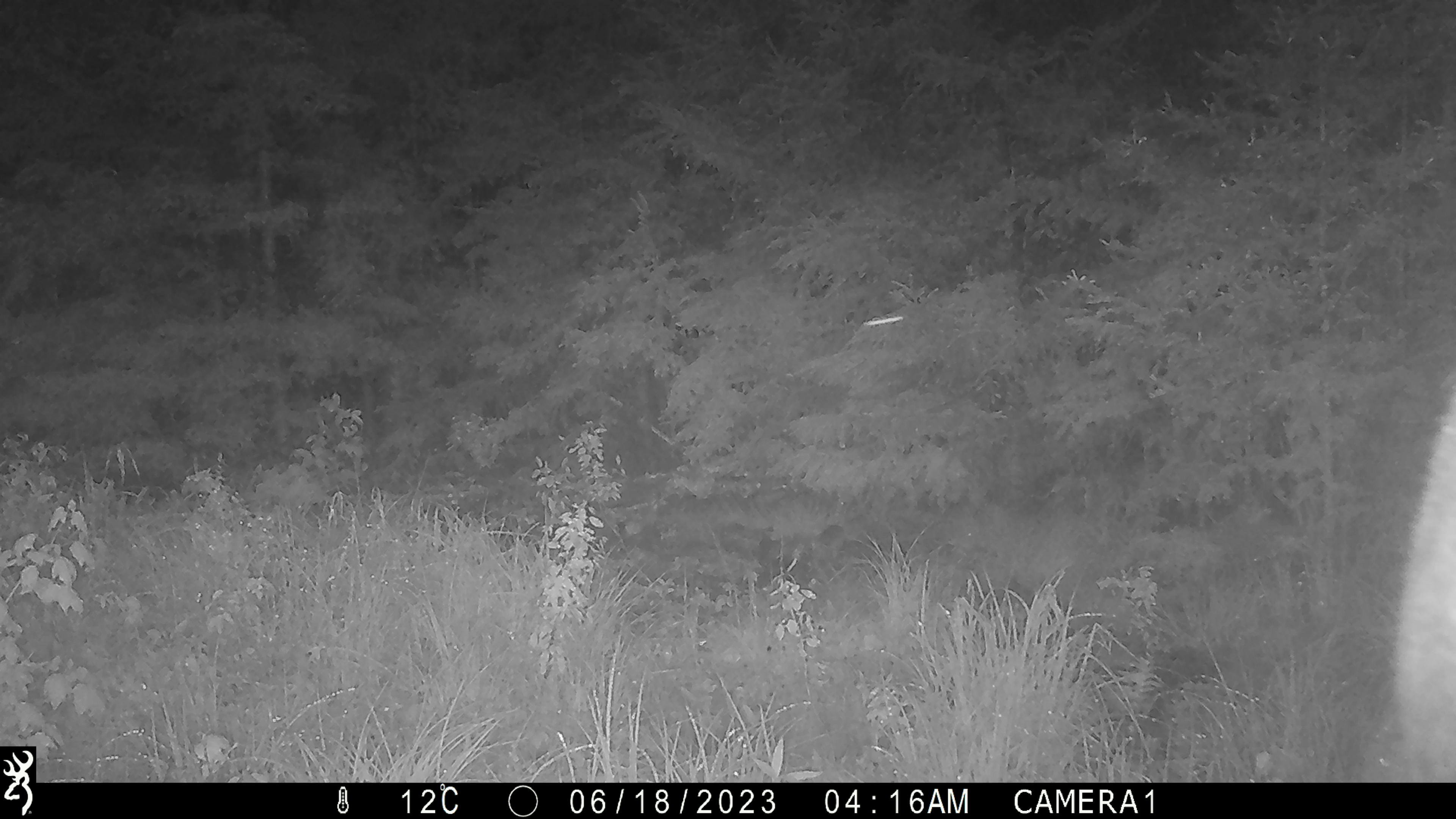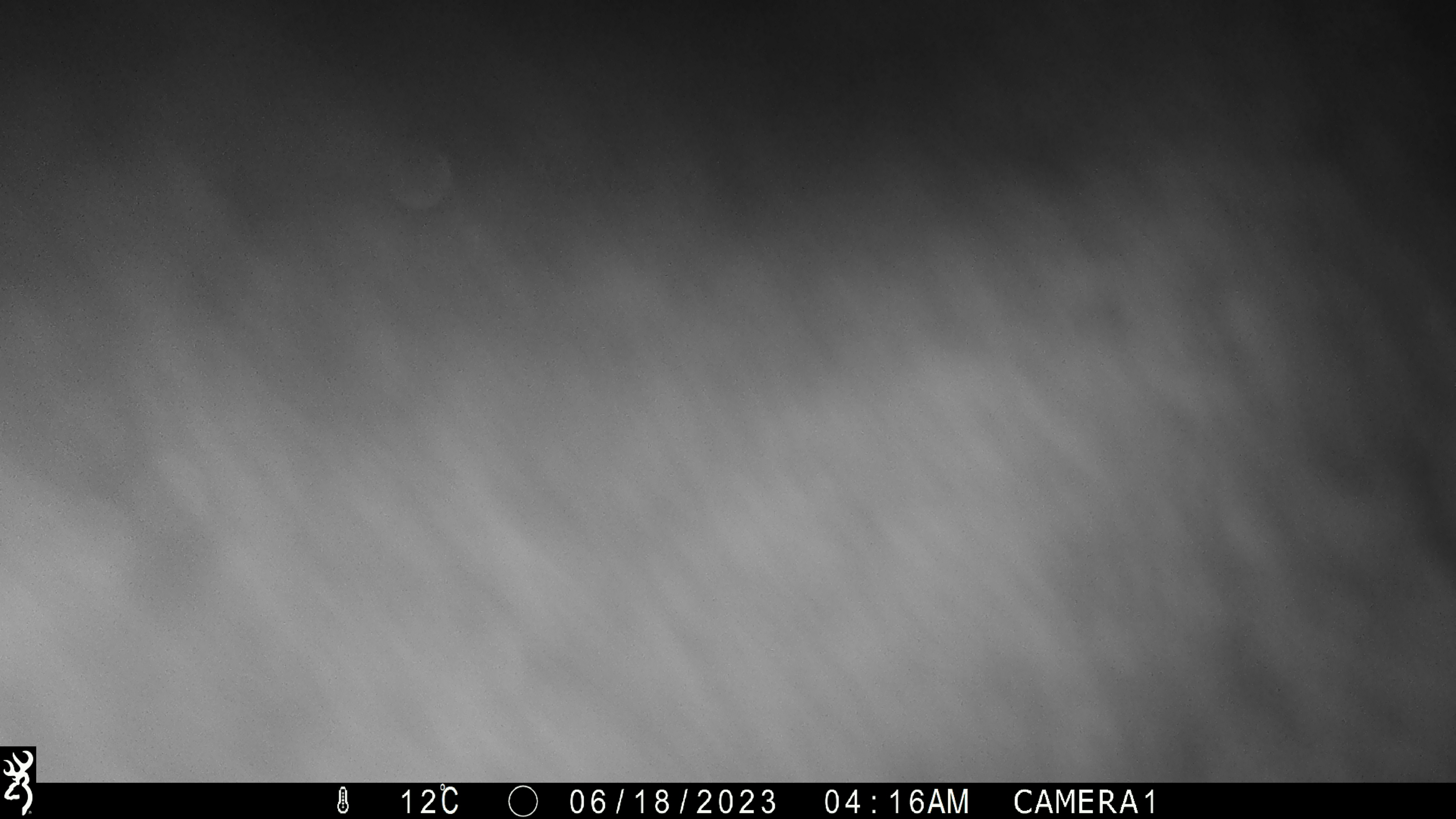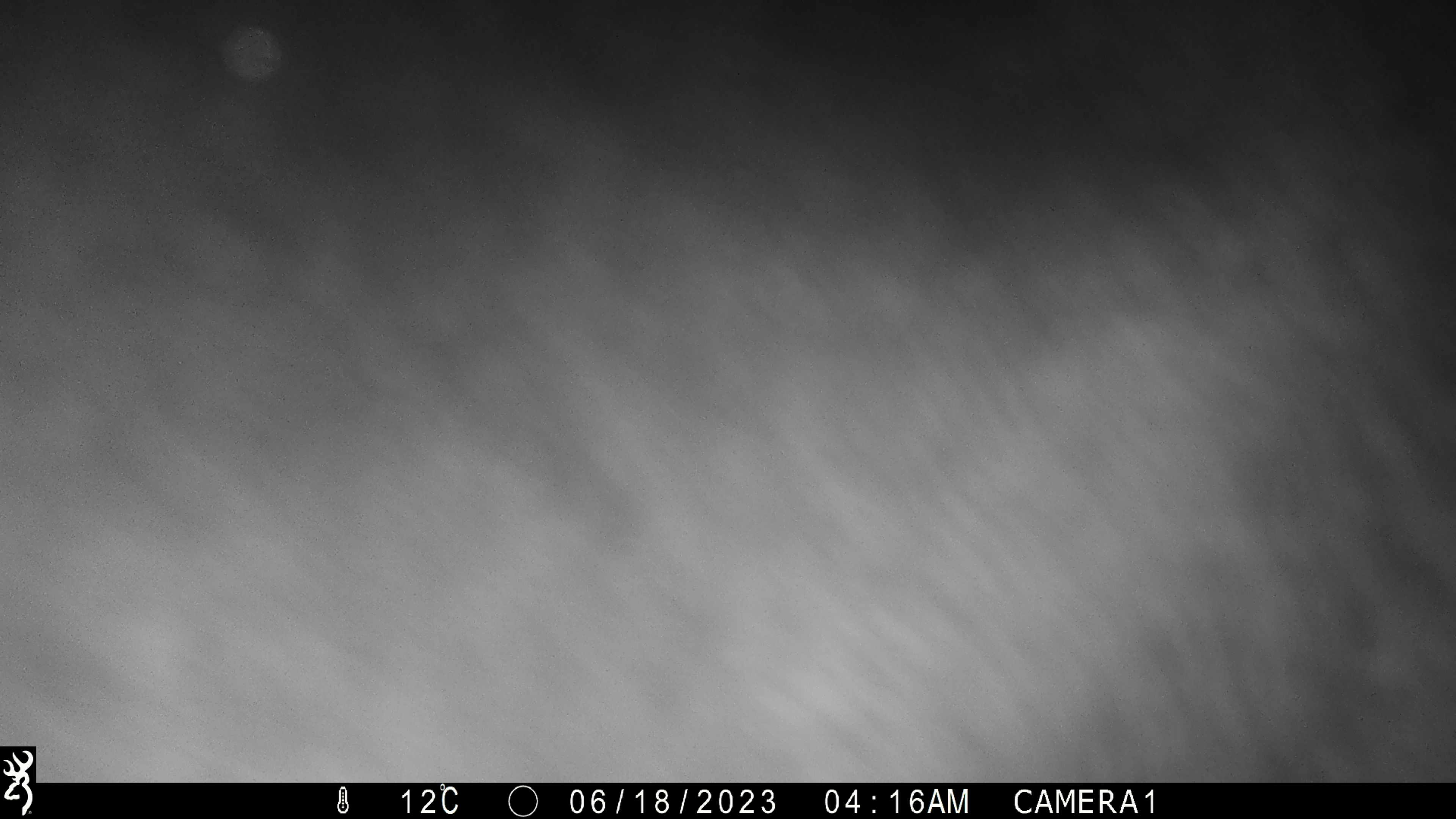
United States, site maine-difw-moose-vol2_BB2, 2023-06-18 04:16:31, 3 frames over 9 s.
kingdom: Animalia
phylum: Chordata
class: Mammalia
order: Artiodactyla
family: Cervidae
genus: Alces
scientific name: Alces alces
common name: moose